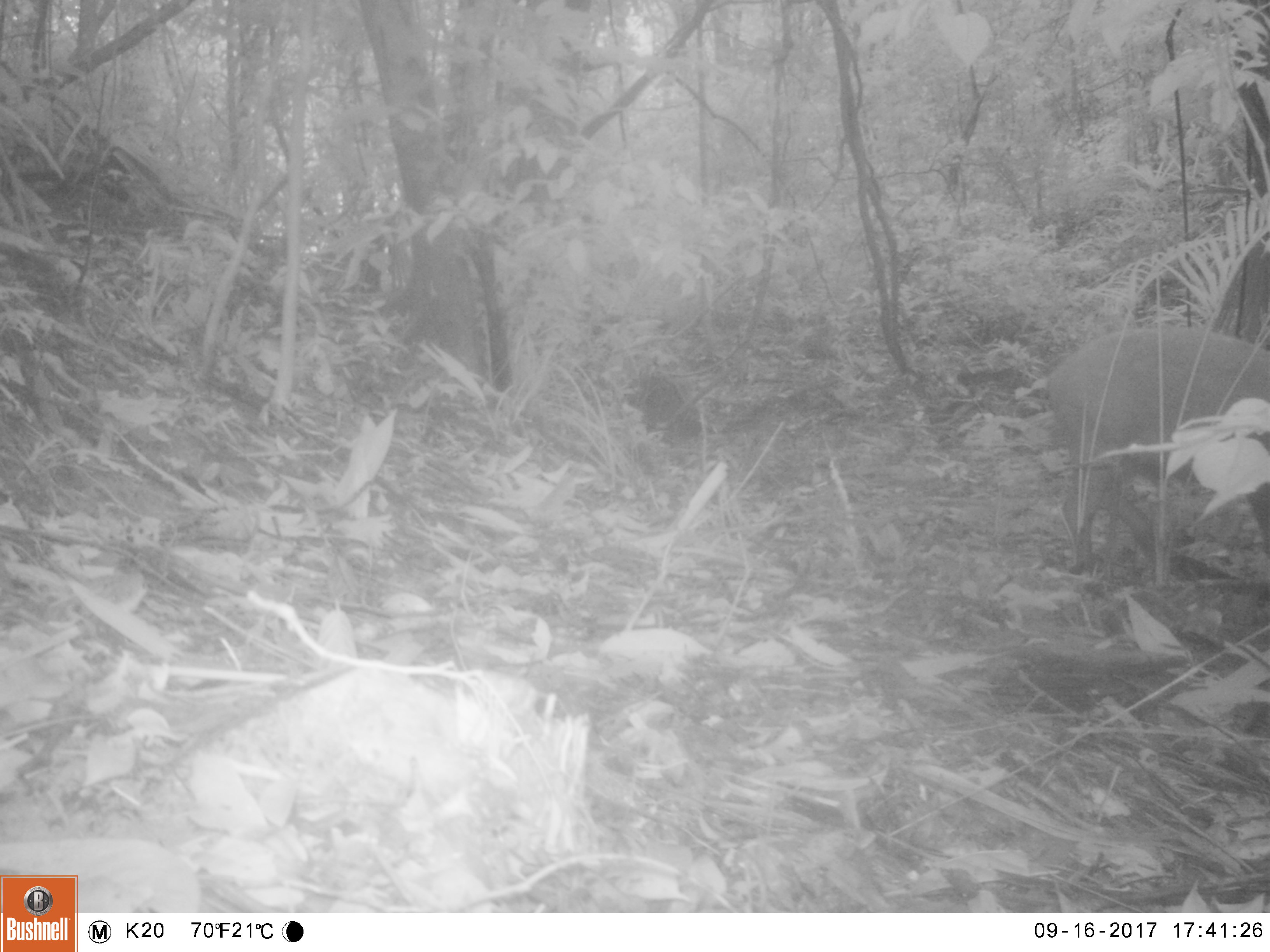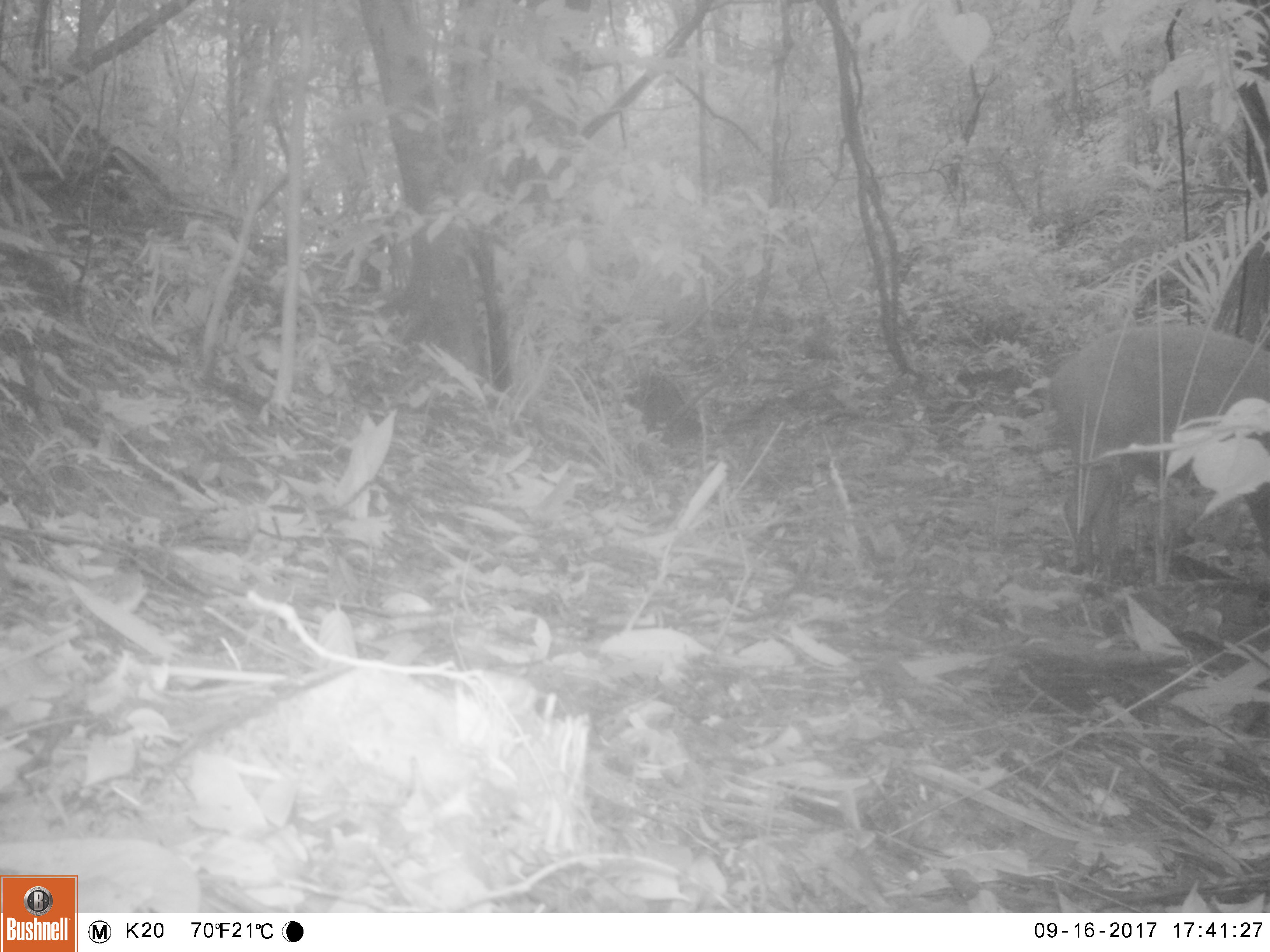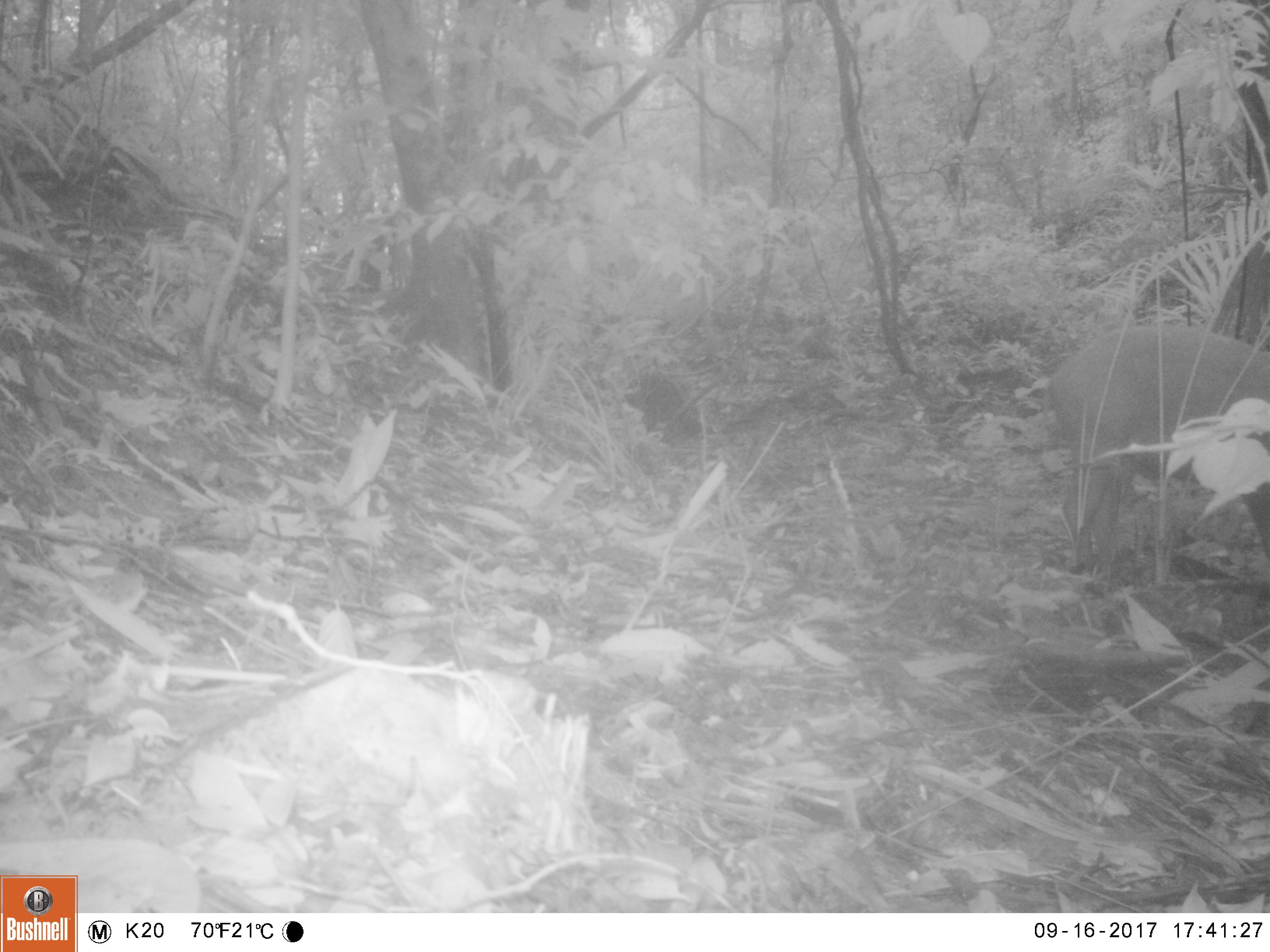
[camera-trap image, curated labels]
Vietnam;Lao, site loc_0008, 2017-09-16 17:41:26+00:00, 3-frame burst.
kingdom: Animalia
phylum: Chordata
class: Mammalia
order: Artiodactyla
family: Suidae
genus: Sus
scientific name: Sus scrofa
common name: eurasian wild pig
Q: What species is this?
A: Eurasian wild pig (Sus scrofa).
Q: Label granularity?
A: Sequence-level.